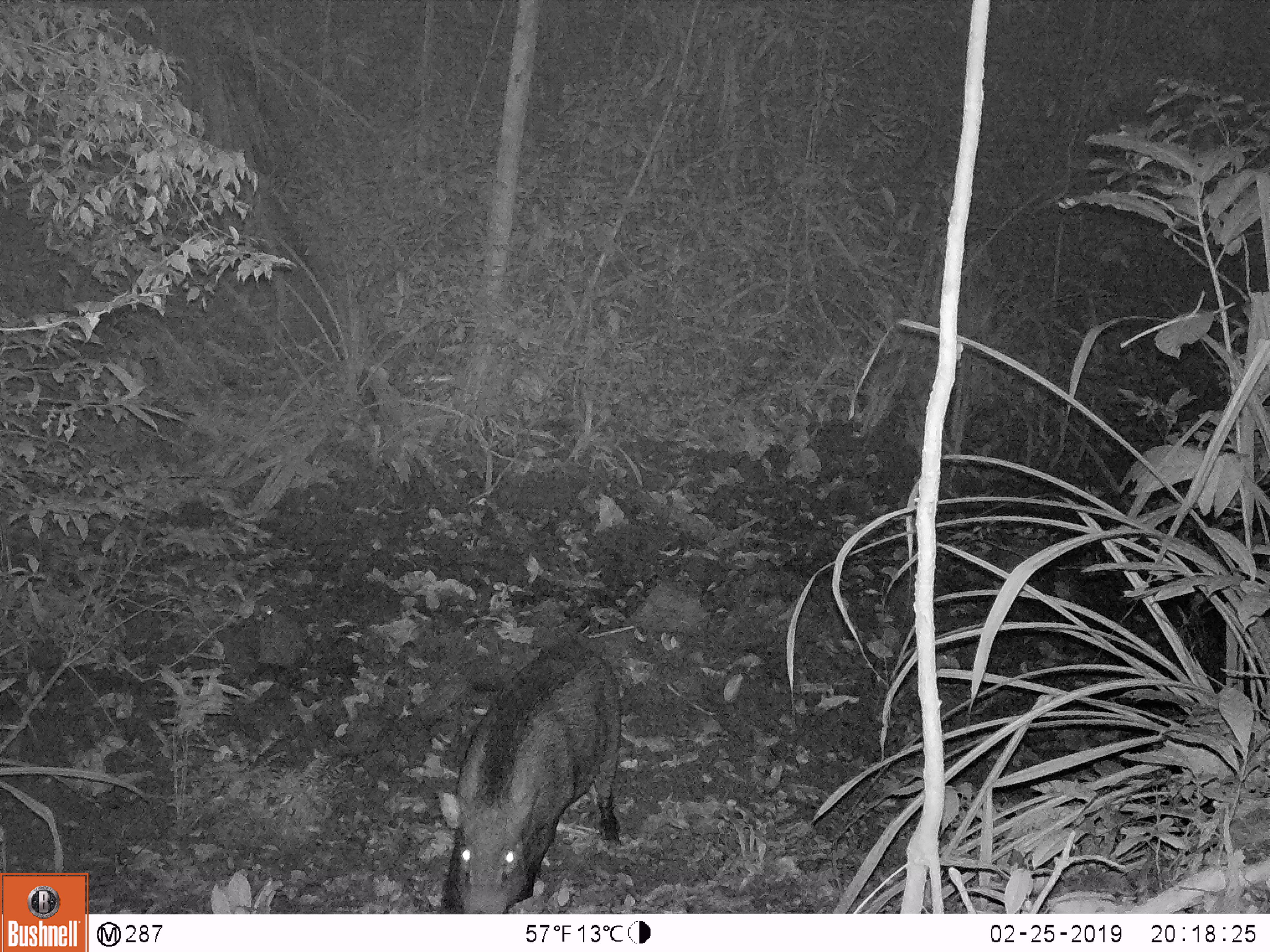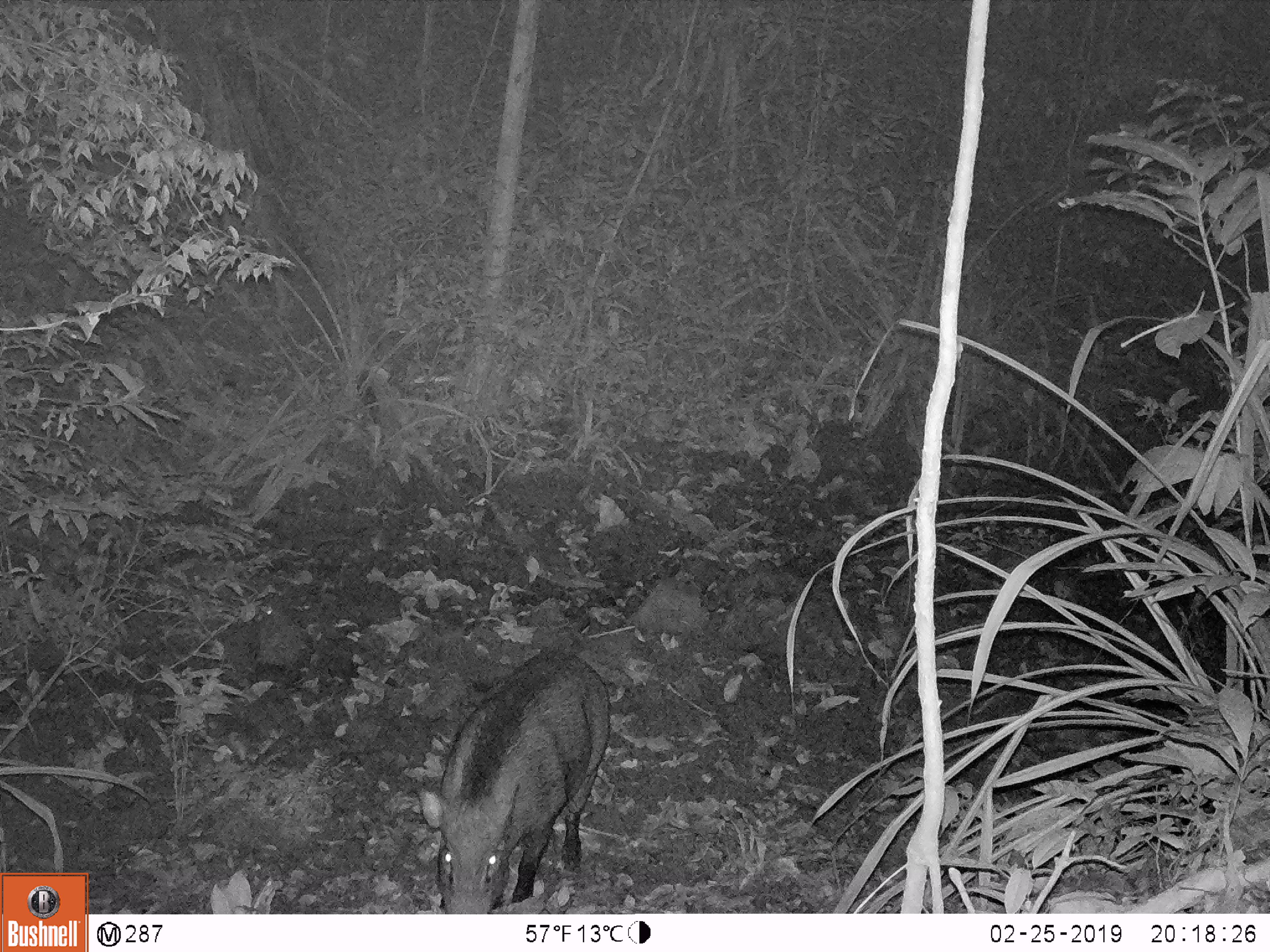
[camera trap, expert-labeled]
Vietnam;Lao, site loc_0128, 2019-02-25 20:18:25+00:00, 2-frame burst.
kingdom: Animalia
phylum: Chordata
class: Mammalia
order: Artiodactyla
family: Suidae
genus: Sus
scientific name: Sus scrofa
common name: eurasian wild pig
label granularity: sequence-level